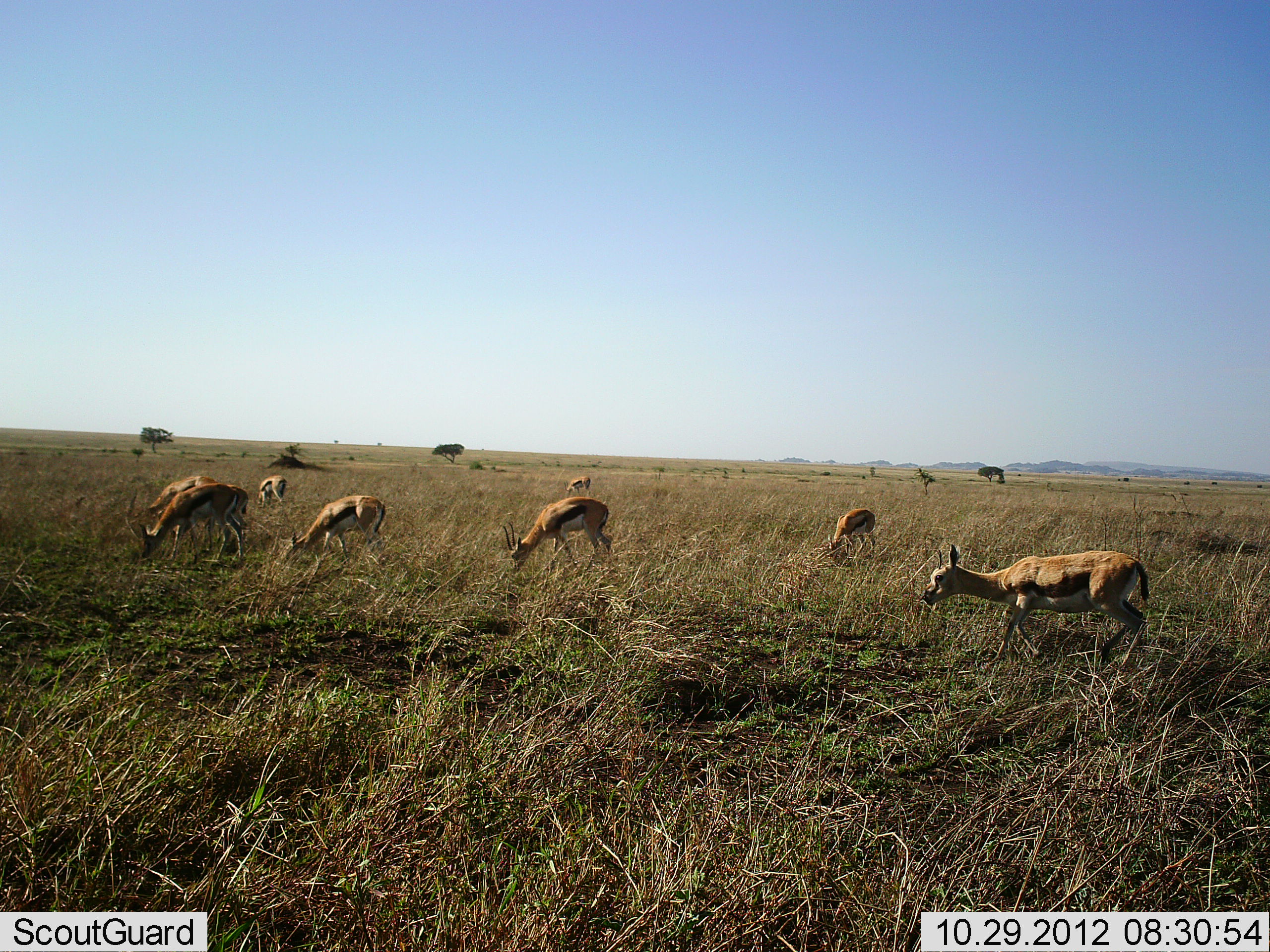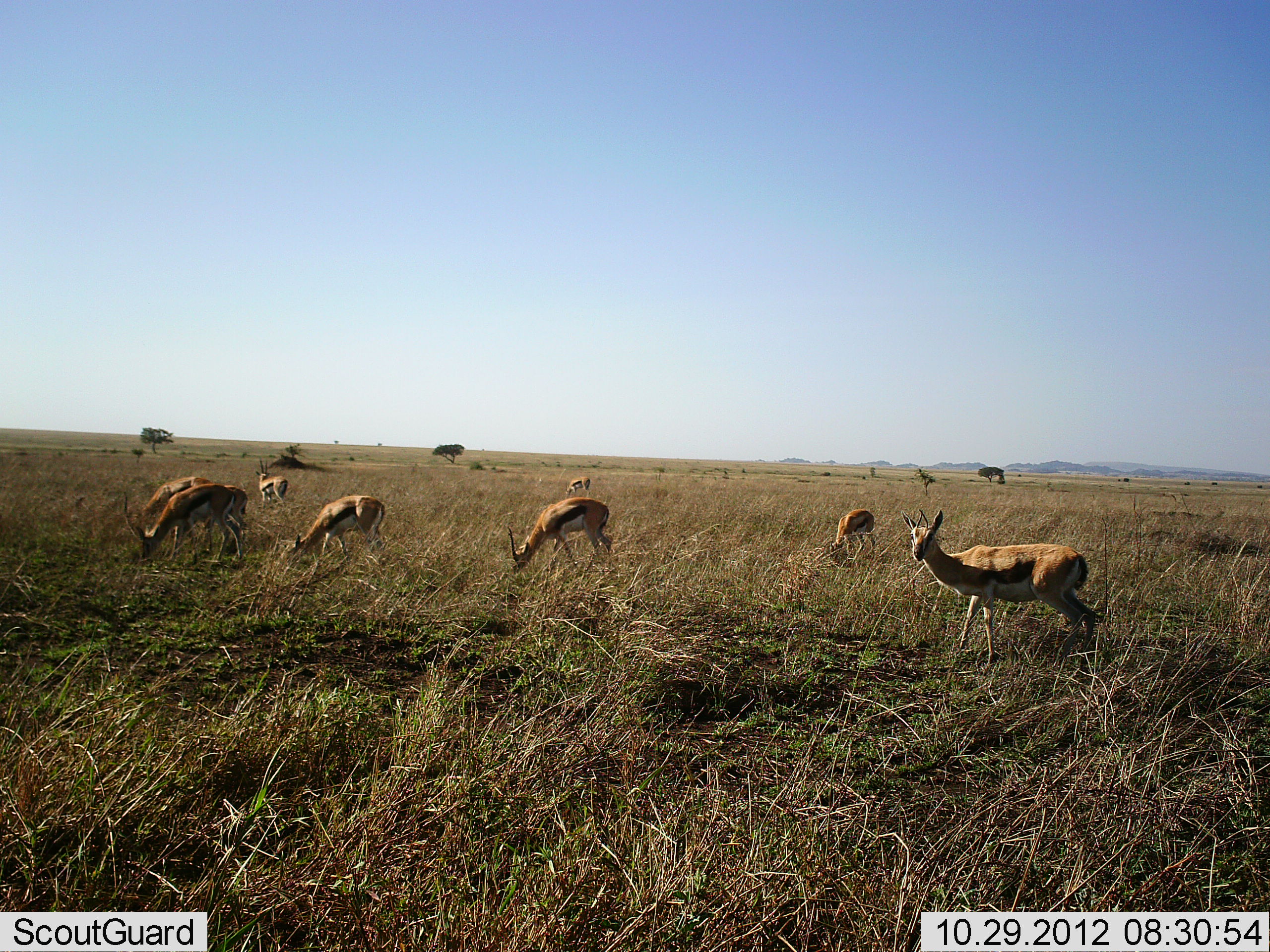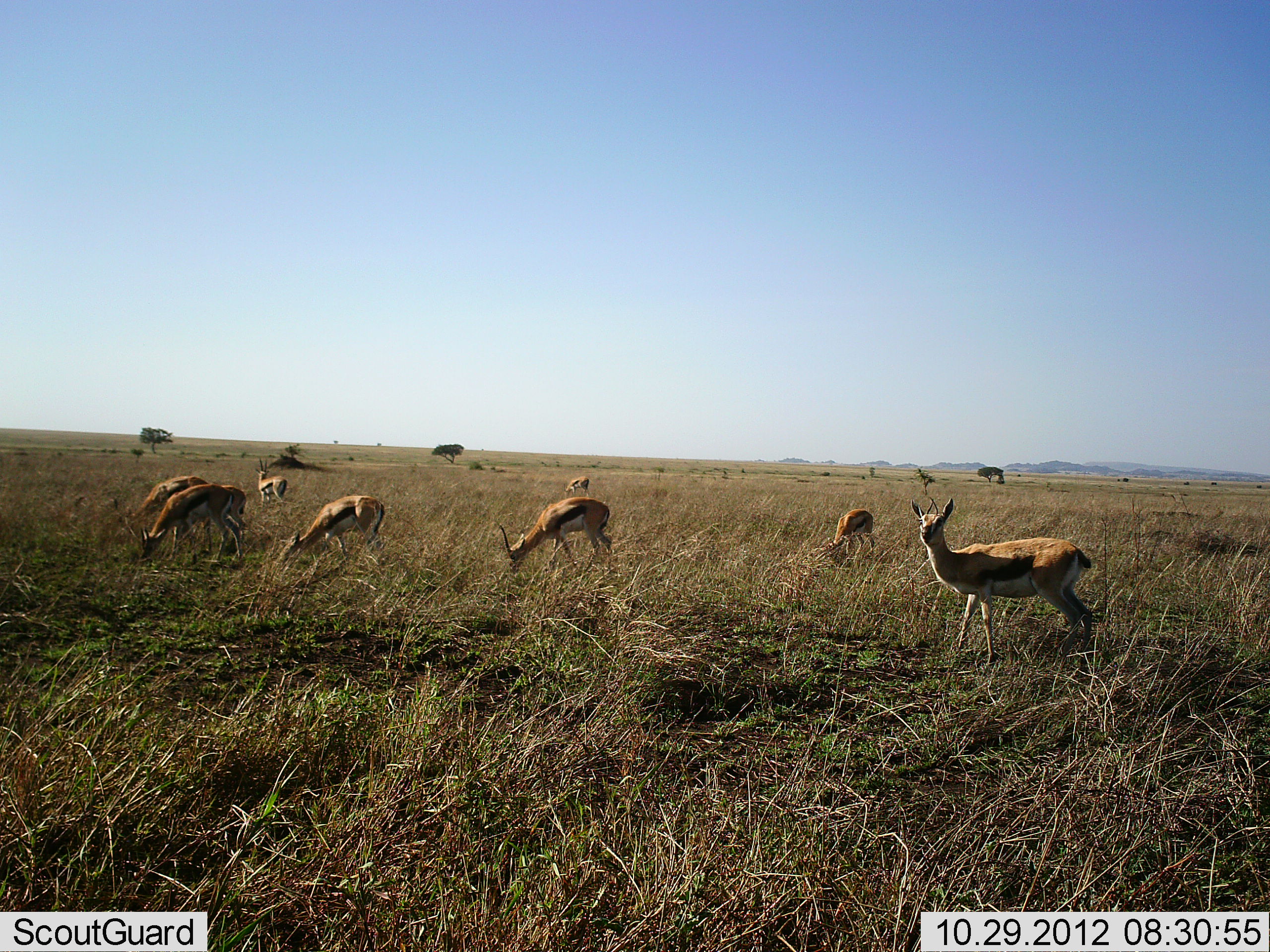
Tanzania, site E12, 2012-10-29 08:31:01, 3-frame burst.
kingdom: Animalia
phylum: Chordata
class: Mammalia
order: Artiodactyla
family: Bovidae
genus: Eudorcas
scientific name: Eudorcas thomsonii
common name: thomson's gazelle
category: gazellethomsons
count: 8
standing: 40%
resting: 0%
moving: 10%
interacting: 0%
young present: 0%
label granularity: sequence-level